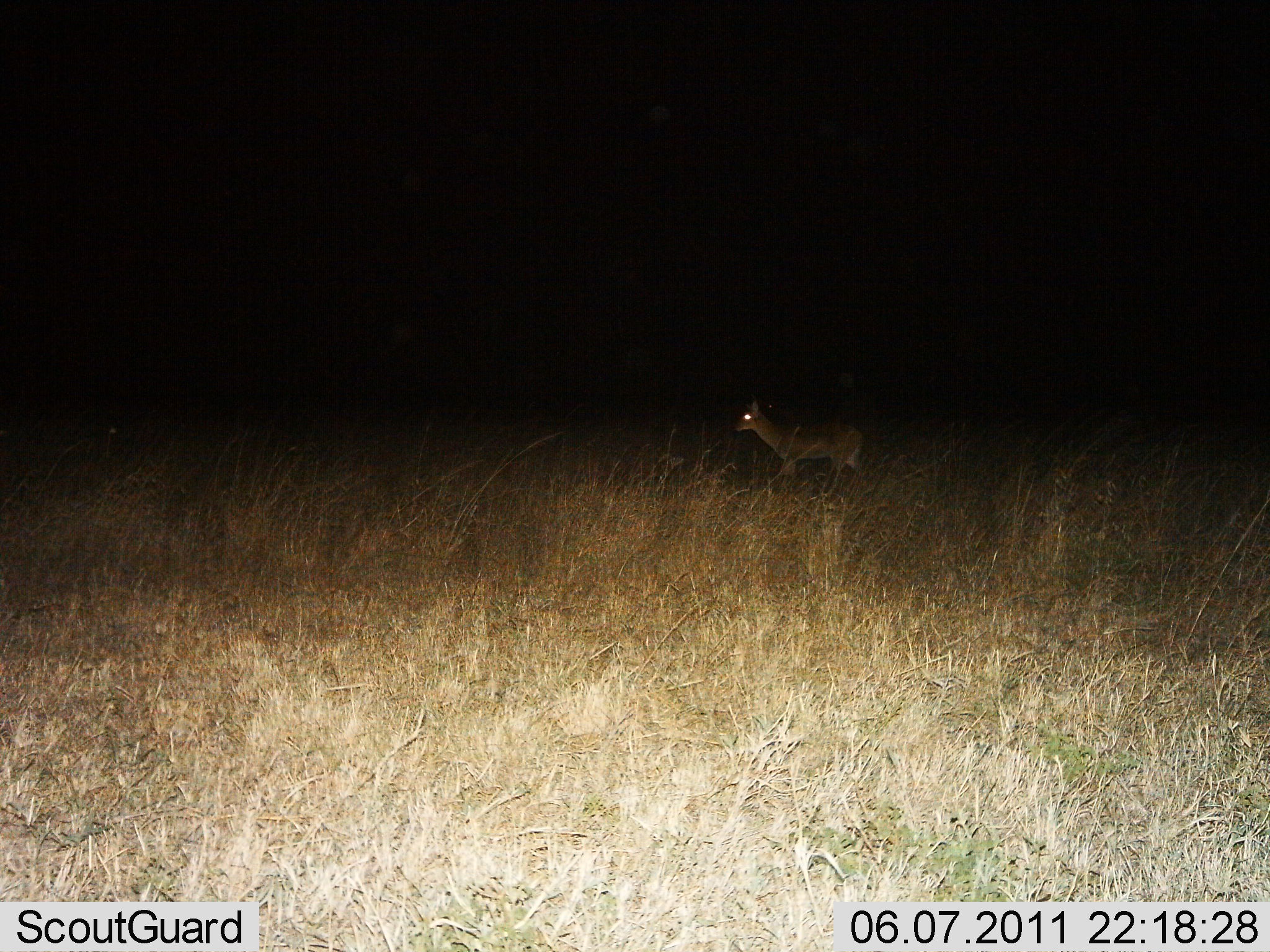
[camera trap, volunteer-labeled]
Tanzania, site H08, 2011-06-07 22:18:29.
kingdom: Animalia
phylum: Chordata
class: Mammalia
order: Artiodactyla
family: Bovidae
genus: Madoqua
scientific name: Madoqua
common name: dikdik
Dikdik (Madoqua), count 1. Behavior (volunteer vote fractions): standing 50%, resting 0%, moving 50%, interacting 0%. Young present (vote fraction): 0%. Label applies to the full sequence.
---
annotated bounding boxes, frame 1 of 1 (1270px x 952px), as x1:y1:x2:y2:
animal: 731:397:871:496